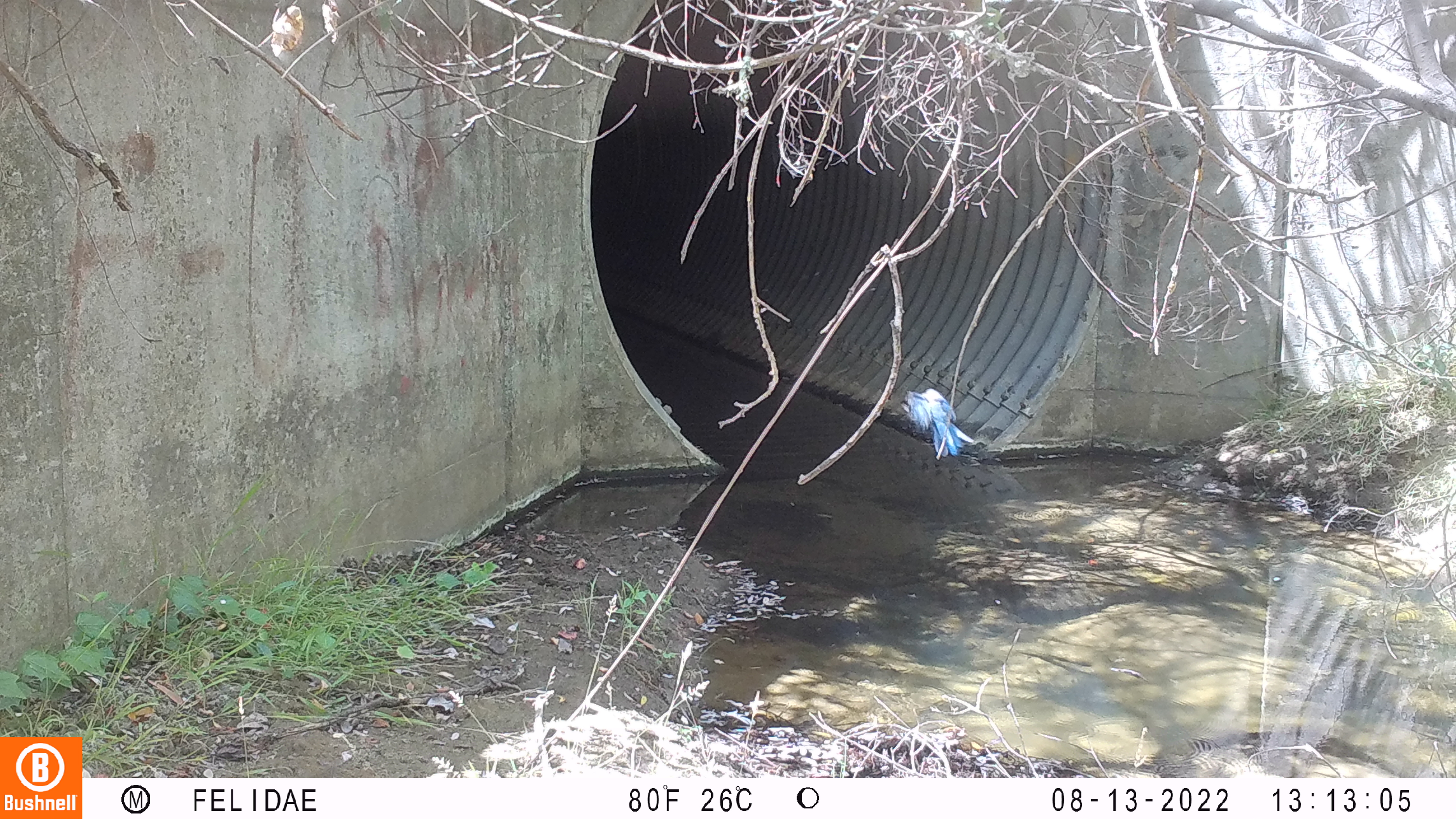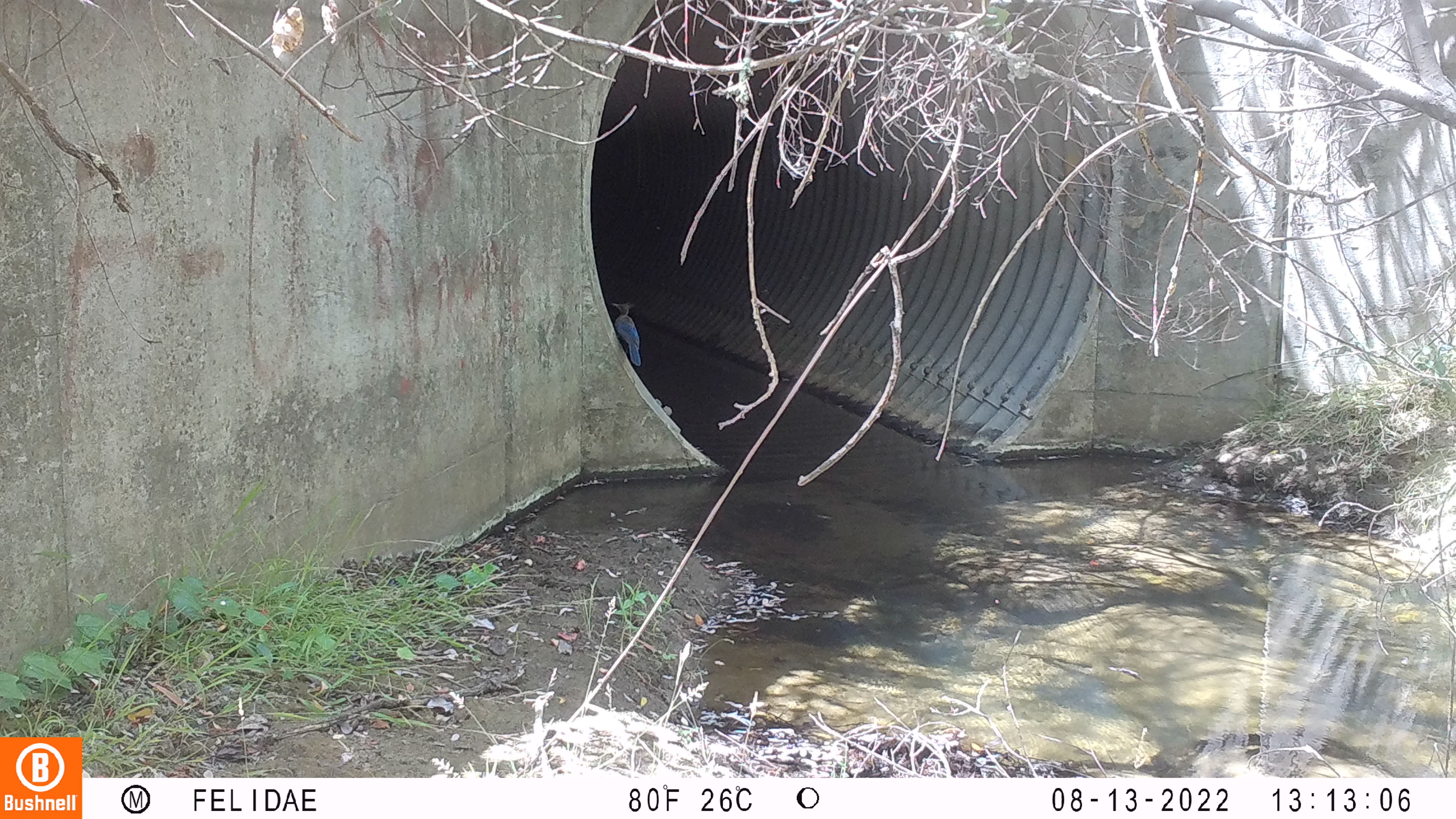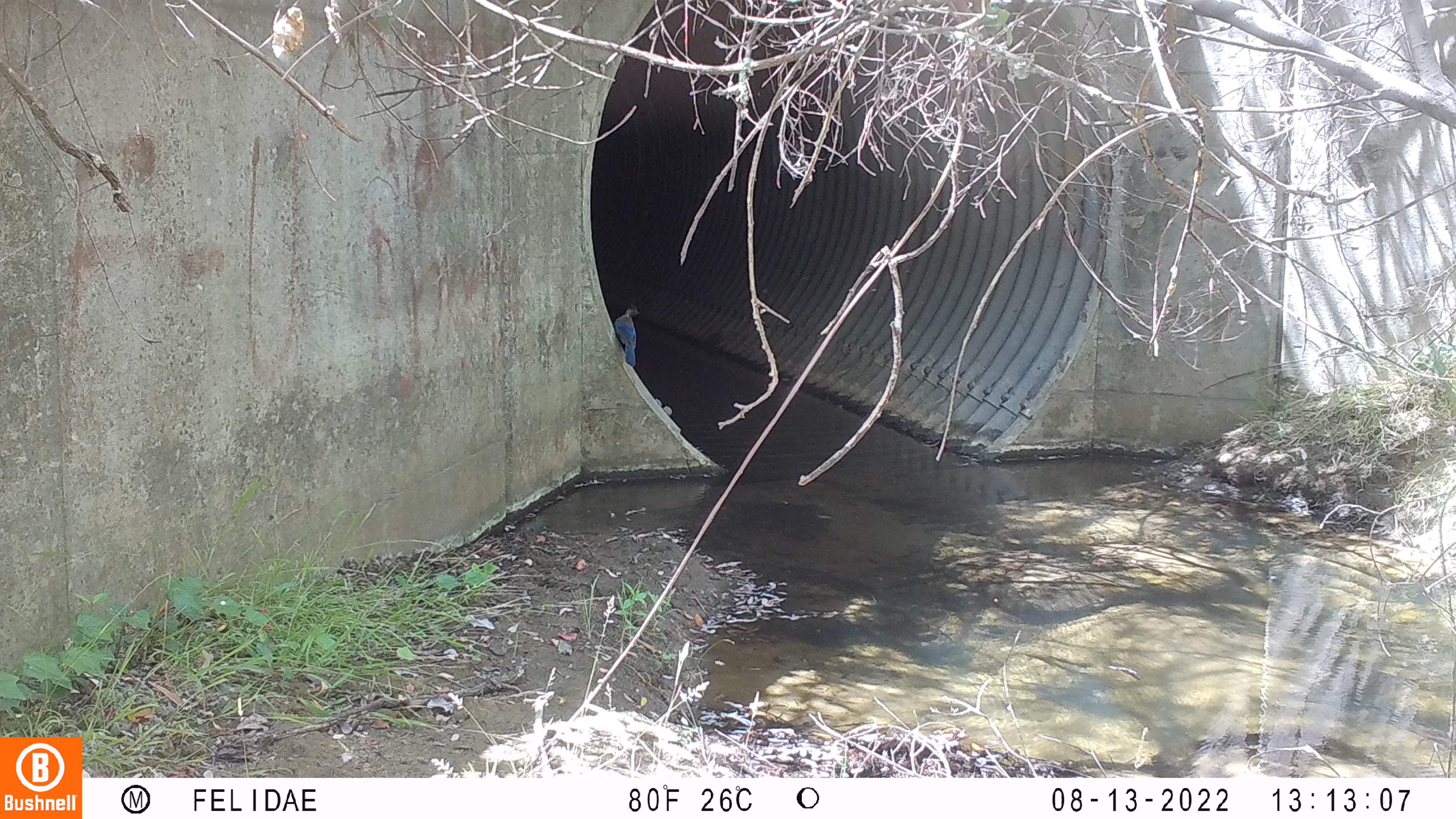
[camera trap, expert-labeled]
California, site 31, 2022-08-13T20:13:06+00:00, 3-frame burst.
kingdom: Animalia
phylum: Chordata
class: Aves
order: Passeriformes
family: Corvidae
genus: Cyanocitta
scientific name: Cyanocitta stelleri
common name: steller's jay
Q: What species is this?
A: Steller's jay (Cyanocitta stelleri).